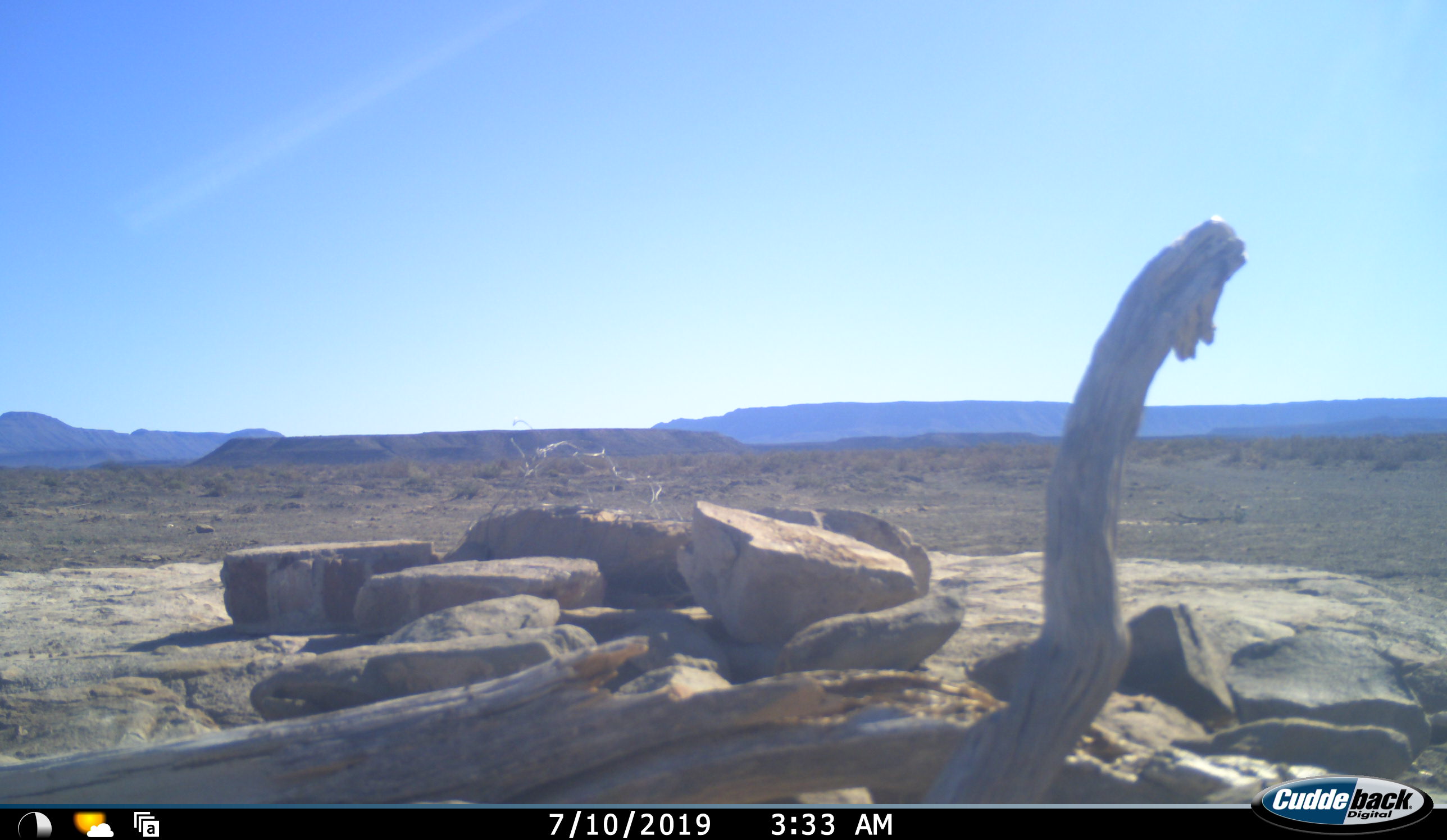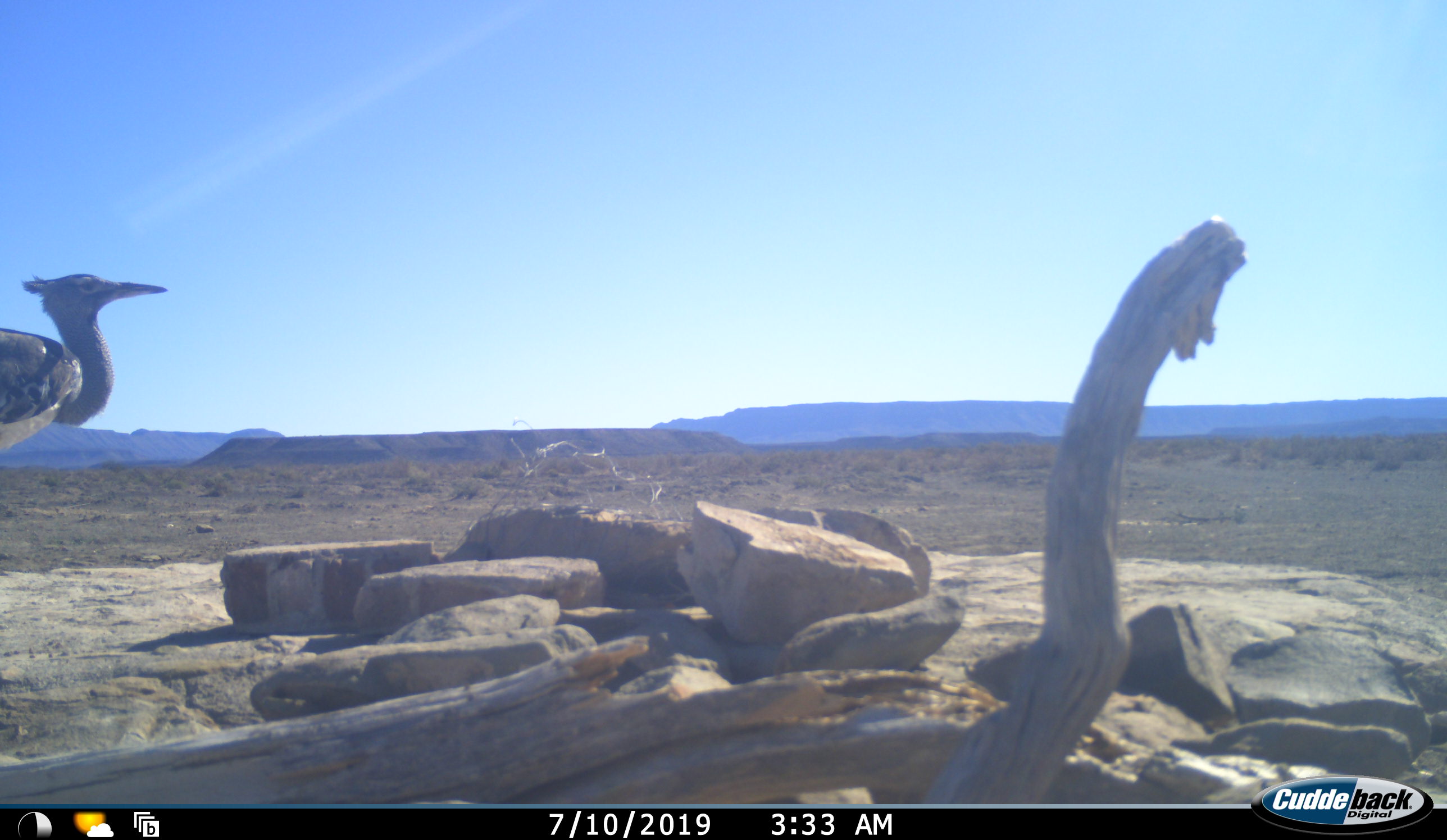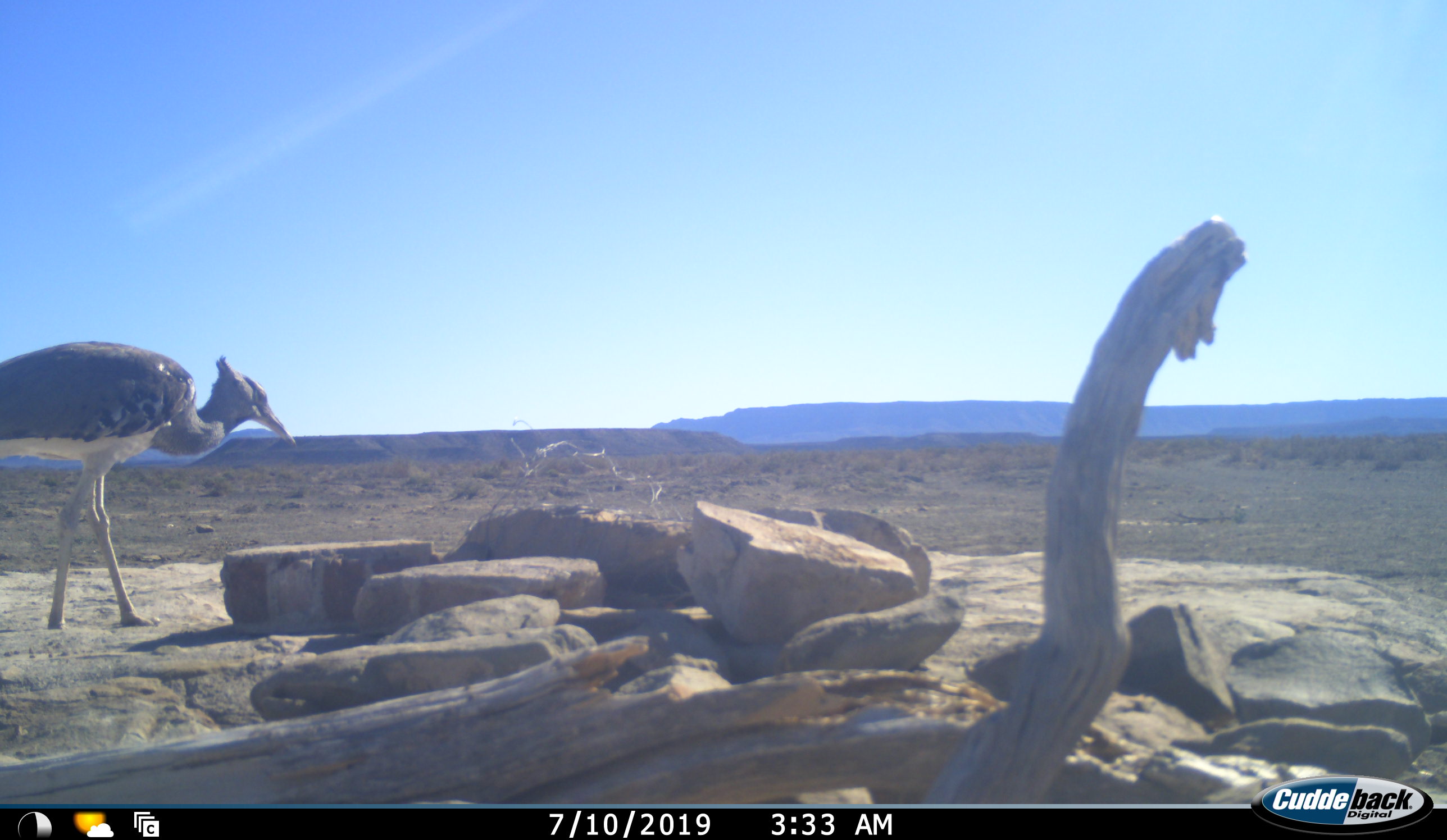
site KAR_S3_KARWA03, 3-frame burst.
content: unidentified animal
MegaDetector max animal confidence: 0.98